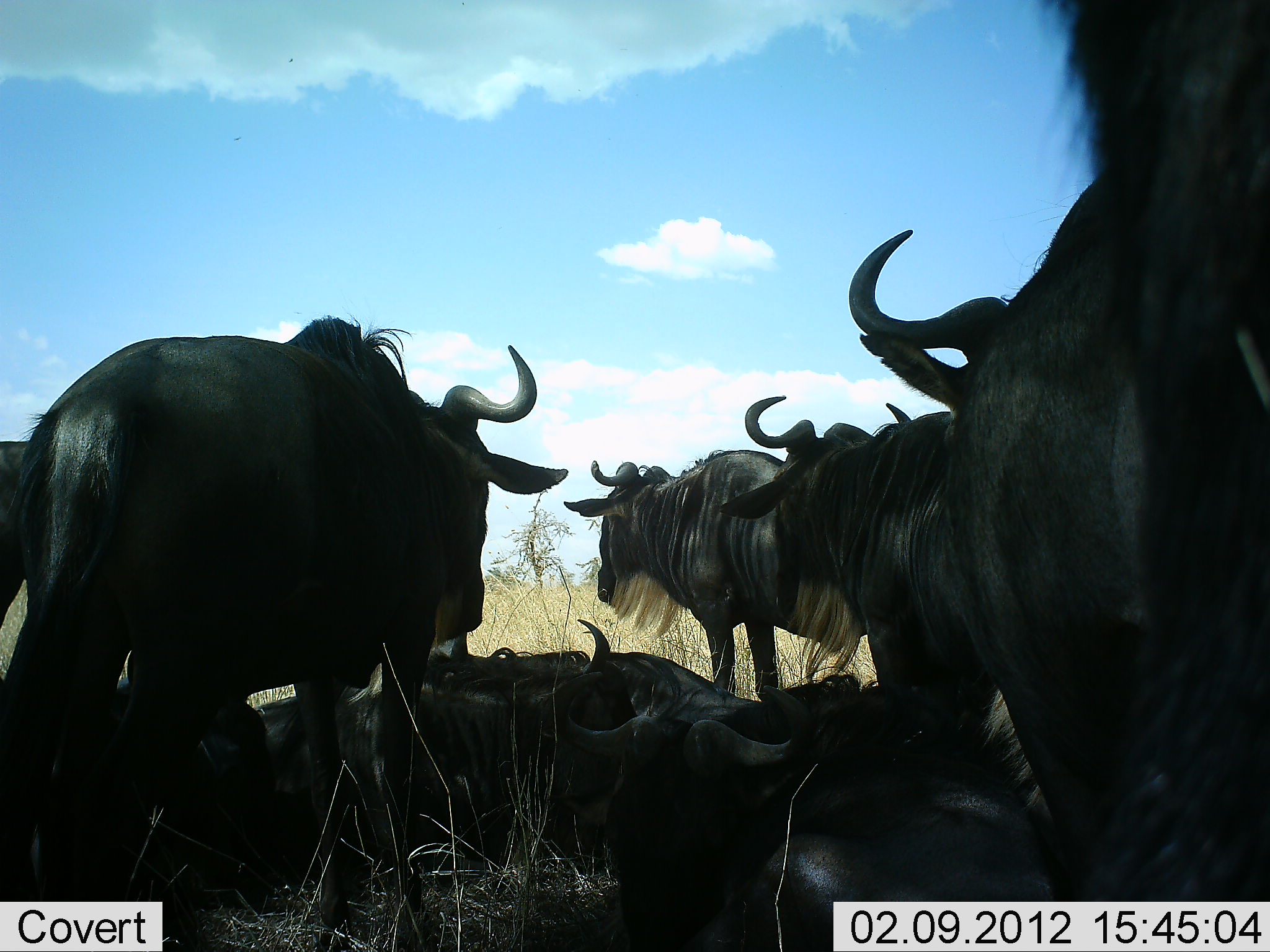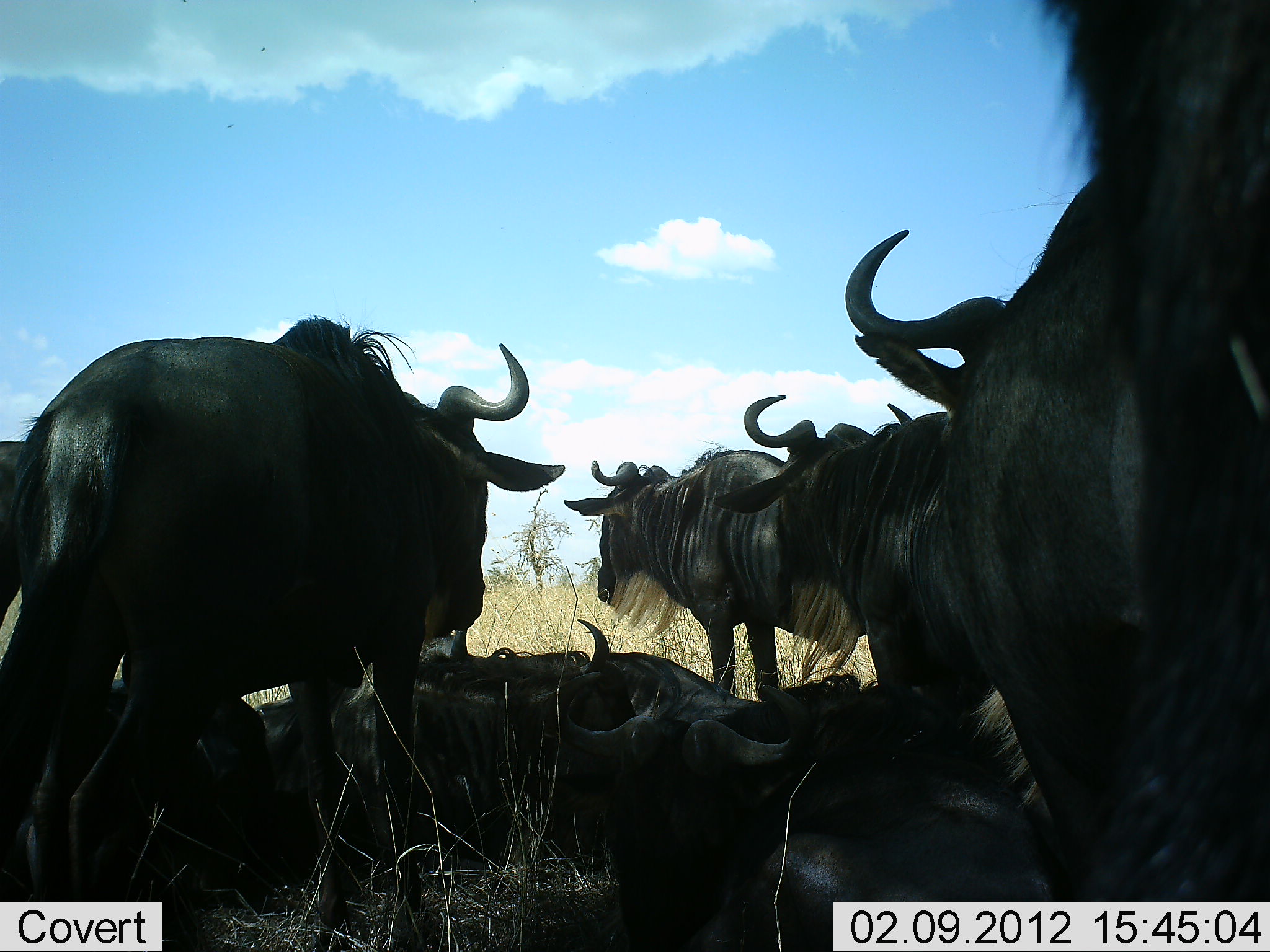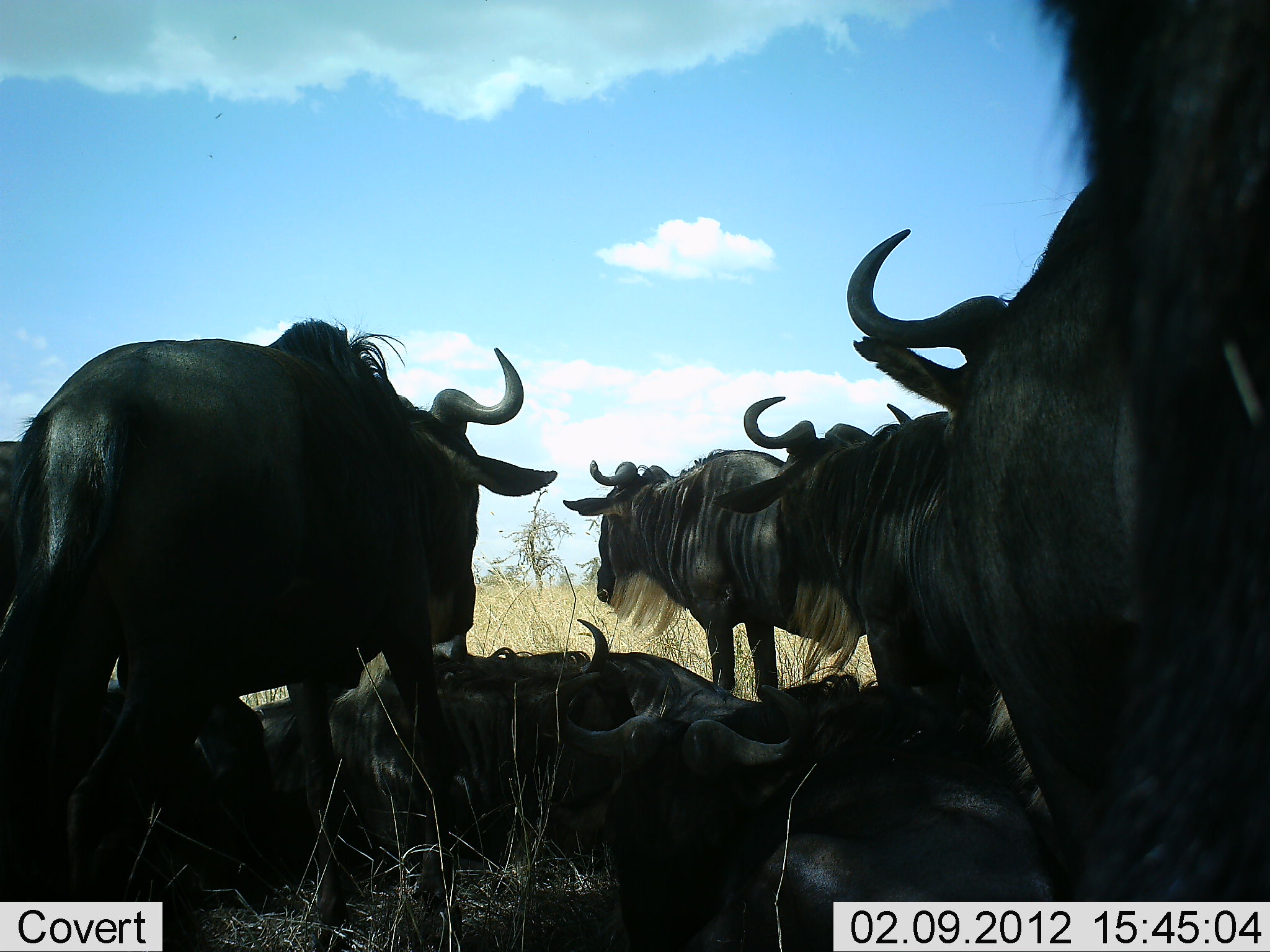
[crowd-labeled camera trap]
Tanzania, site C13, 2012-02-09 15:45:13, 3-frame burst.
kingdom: Animalia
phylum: Chordata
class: Mammalia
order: Artiodactyla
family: Bovidae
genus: Connochaetes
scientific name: Connochaetes taurinus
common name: blue wildebeest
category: wildebeest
Wildebeest (blue wildebeest) (Connochaetes taurinus), count 10. Behavior (volunteer vote fractions): standing 93%, resting 100%, moving 7%, interacting 13%. Young present (vote fraction): 0%. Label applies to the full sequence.